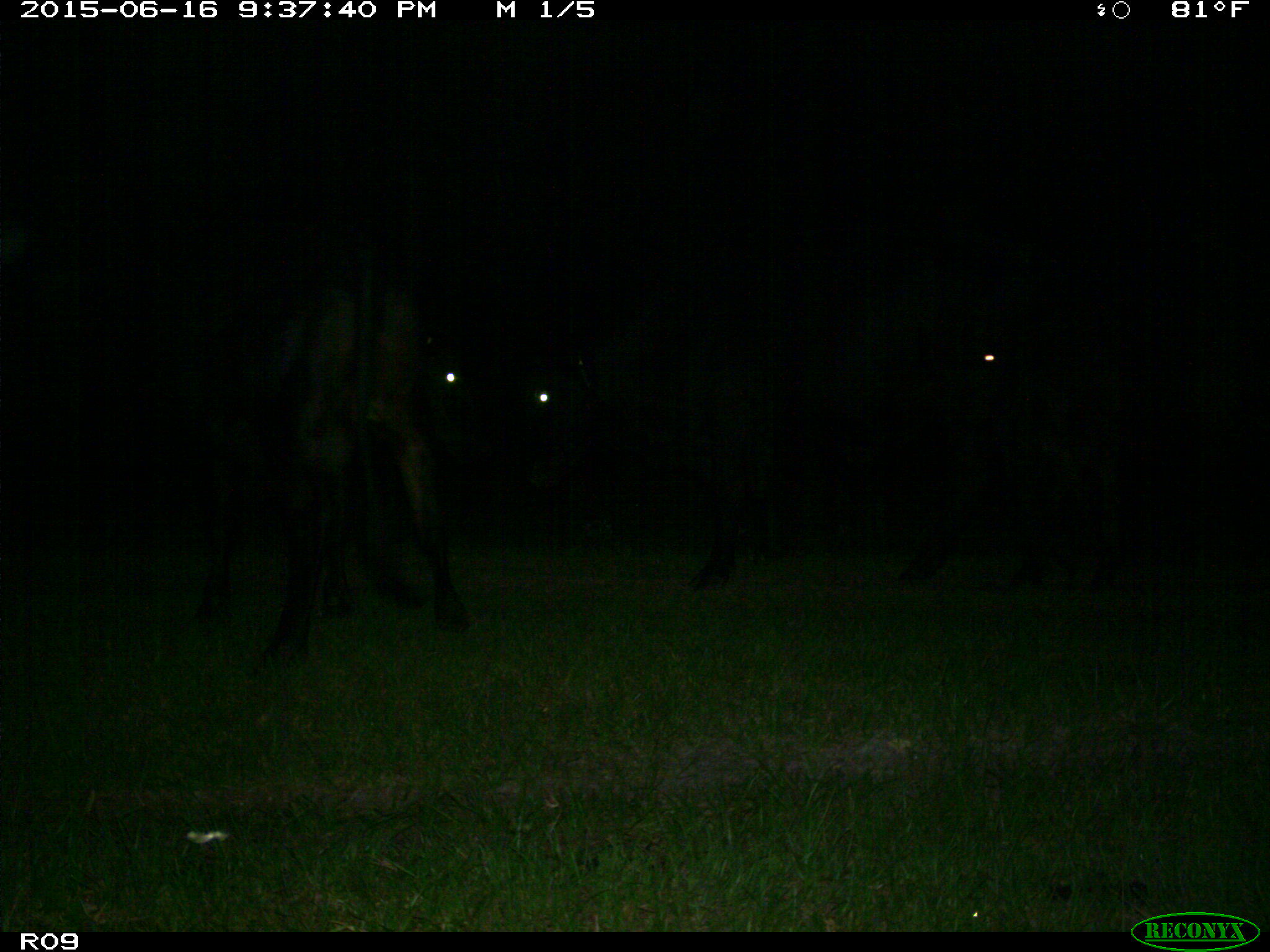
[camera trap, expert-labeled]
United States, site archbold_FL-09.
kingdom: Animalia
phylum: Chordata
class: Mammalia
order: Artiodactyla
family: Bovidae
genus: Bos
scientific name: Bos taurus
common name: domestic cow